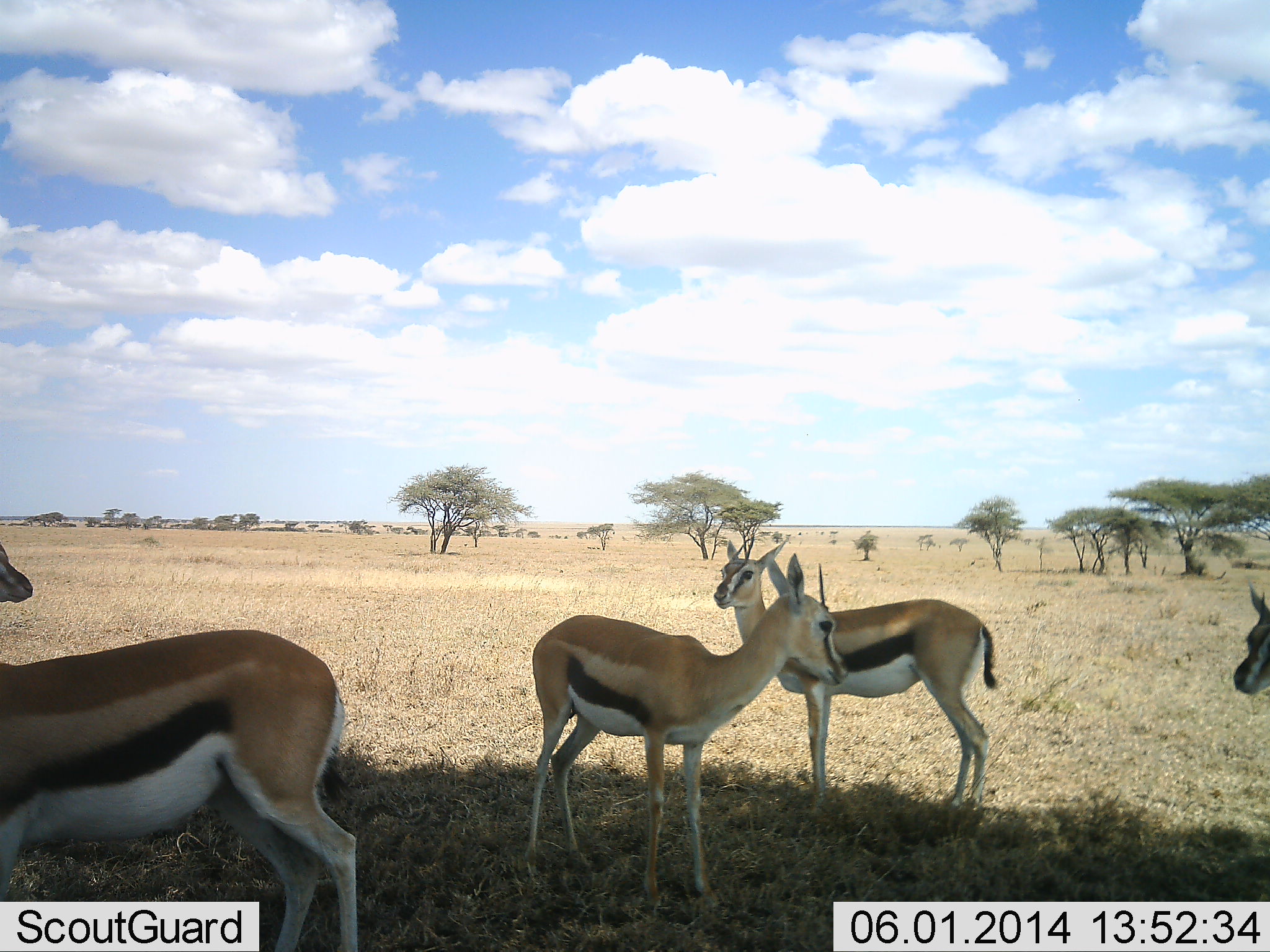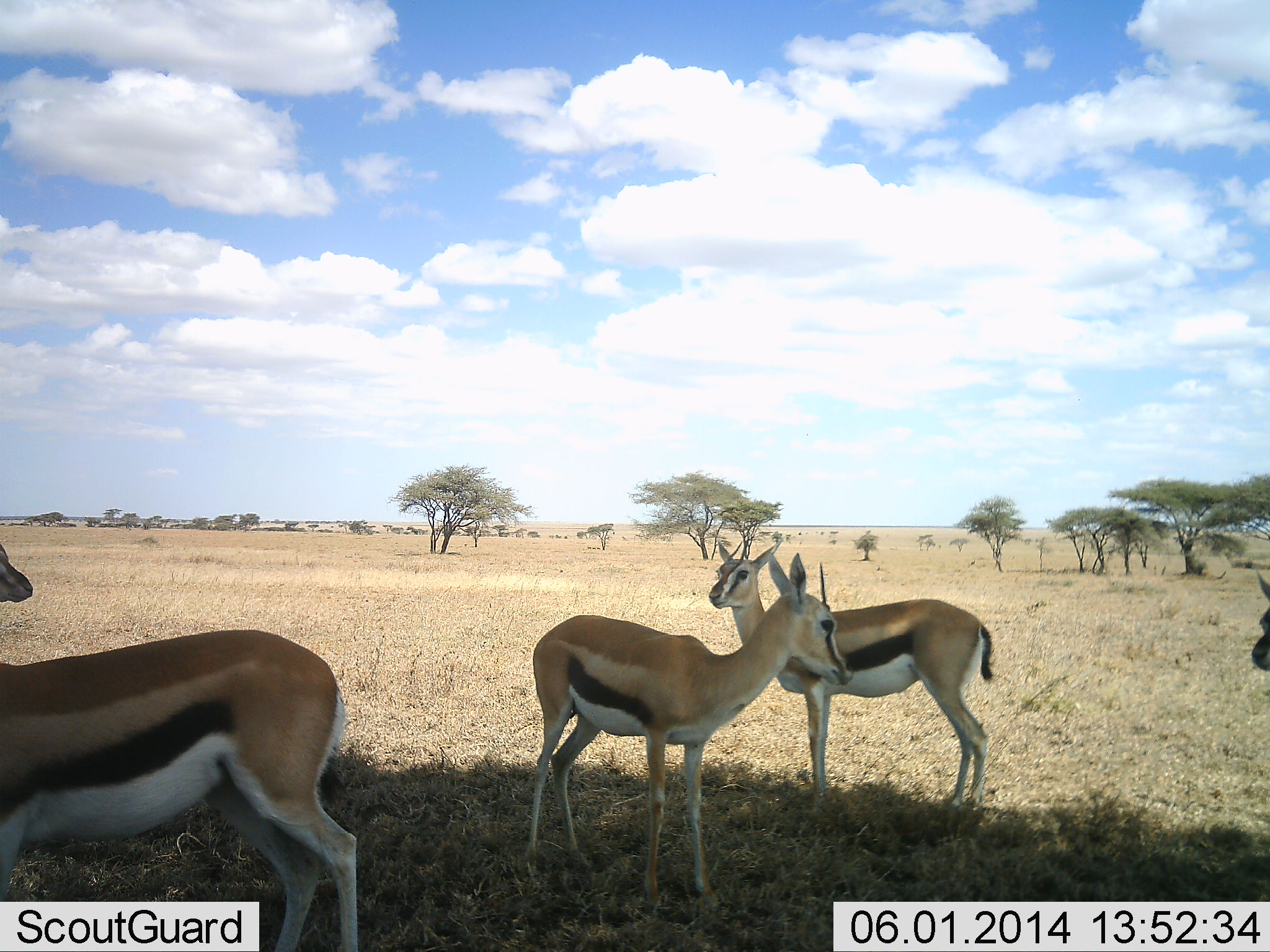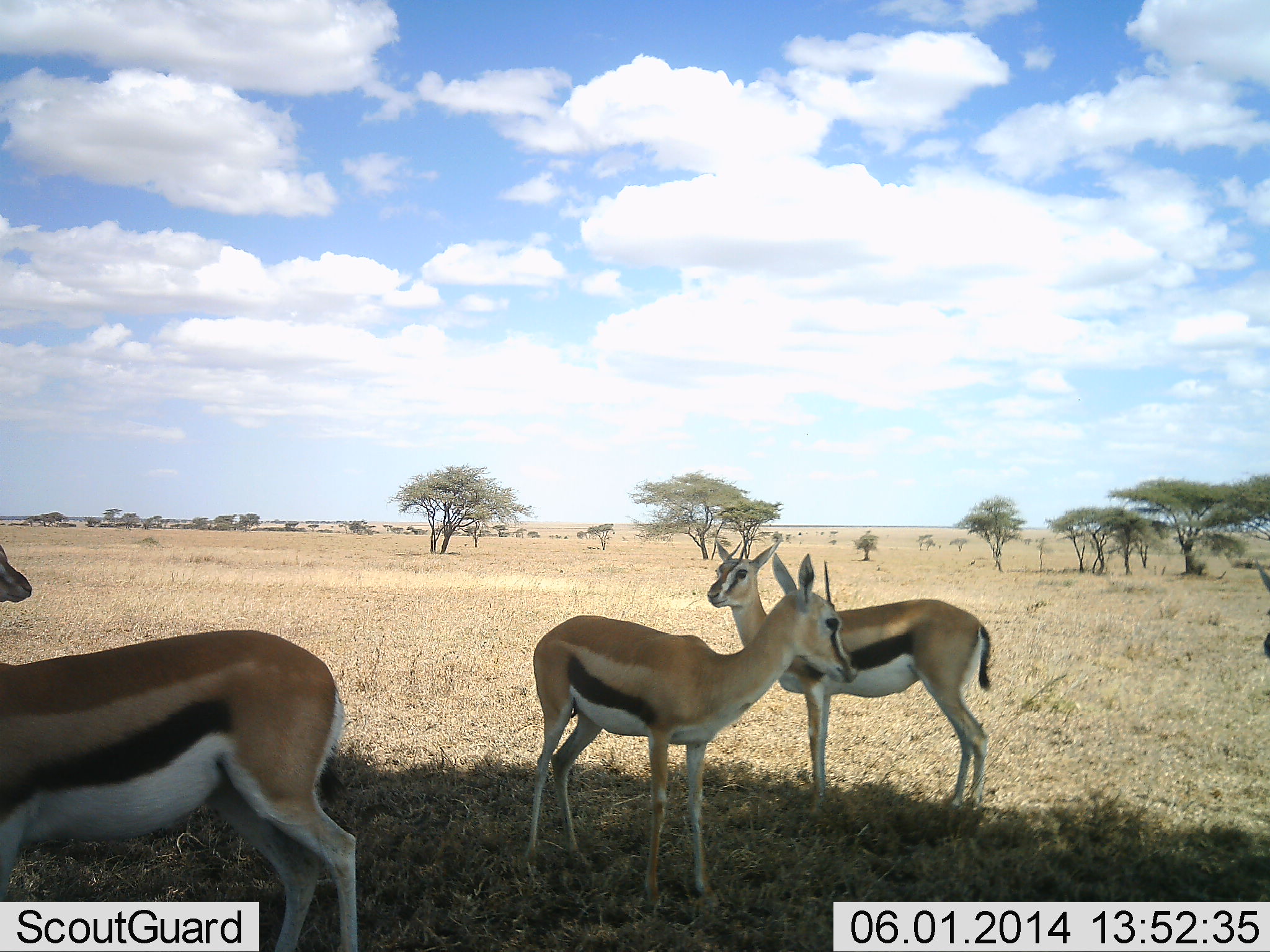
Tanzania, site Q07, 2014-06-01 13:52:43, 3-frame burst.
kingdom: Animalia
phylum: Chordata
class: Mammalia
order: Artiodactyla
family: Bovidae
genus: Eudorcas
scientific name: Eudorcas thomsonii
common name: thomson's gazelle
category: gazellethomsons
Gazellethomsons (thomson's gazelle) (Eudorcas thomsonii), count 5. Behavior (volunteer vote fractions): standing 100%, resting 0%, moving 0%, interacting 0%. Young present (vote fraction): 10%. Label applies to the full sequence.